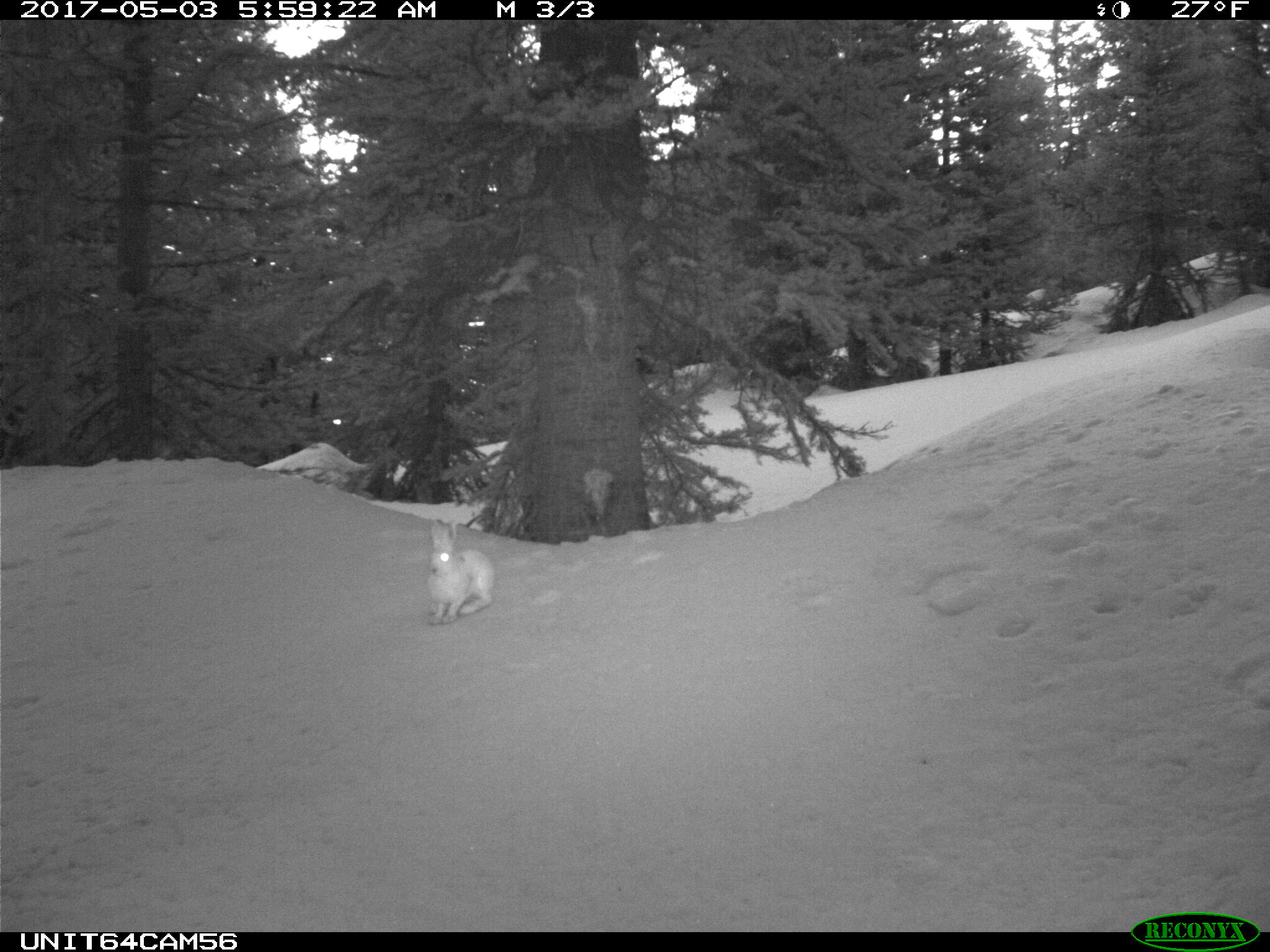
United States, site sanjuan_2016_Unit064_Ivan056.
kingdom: Animalia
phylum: Chordata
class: Mammalia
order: Lagomorpha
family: Leporidae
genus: Lepus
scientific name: Lepus americanus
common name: snowshoe hare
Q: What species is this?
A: Lepus americanus (snowshoe hare).